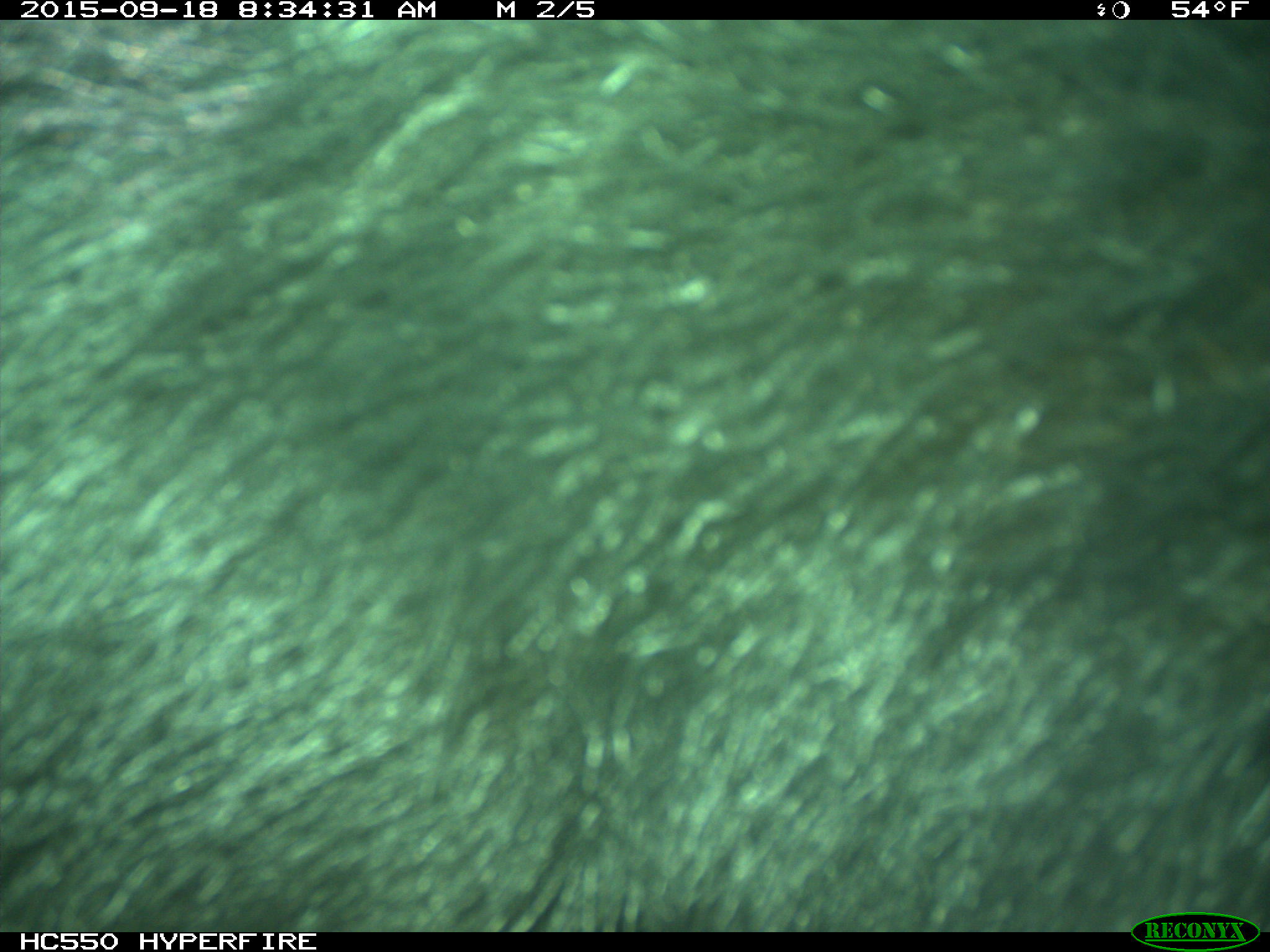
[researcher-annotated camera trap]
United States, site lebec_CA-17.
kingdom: Animalia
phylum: Chordata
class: Mammalia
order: Carnivora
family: Ursidae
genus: Ursus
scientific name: Ursus americanus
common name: american black bear